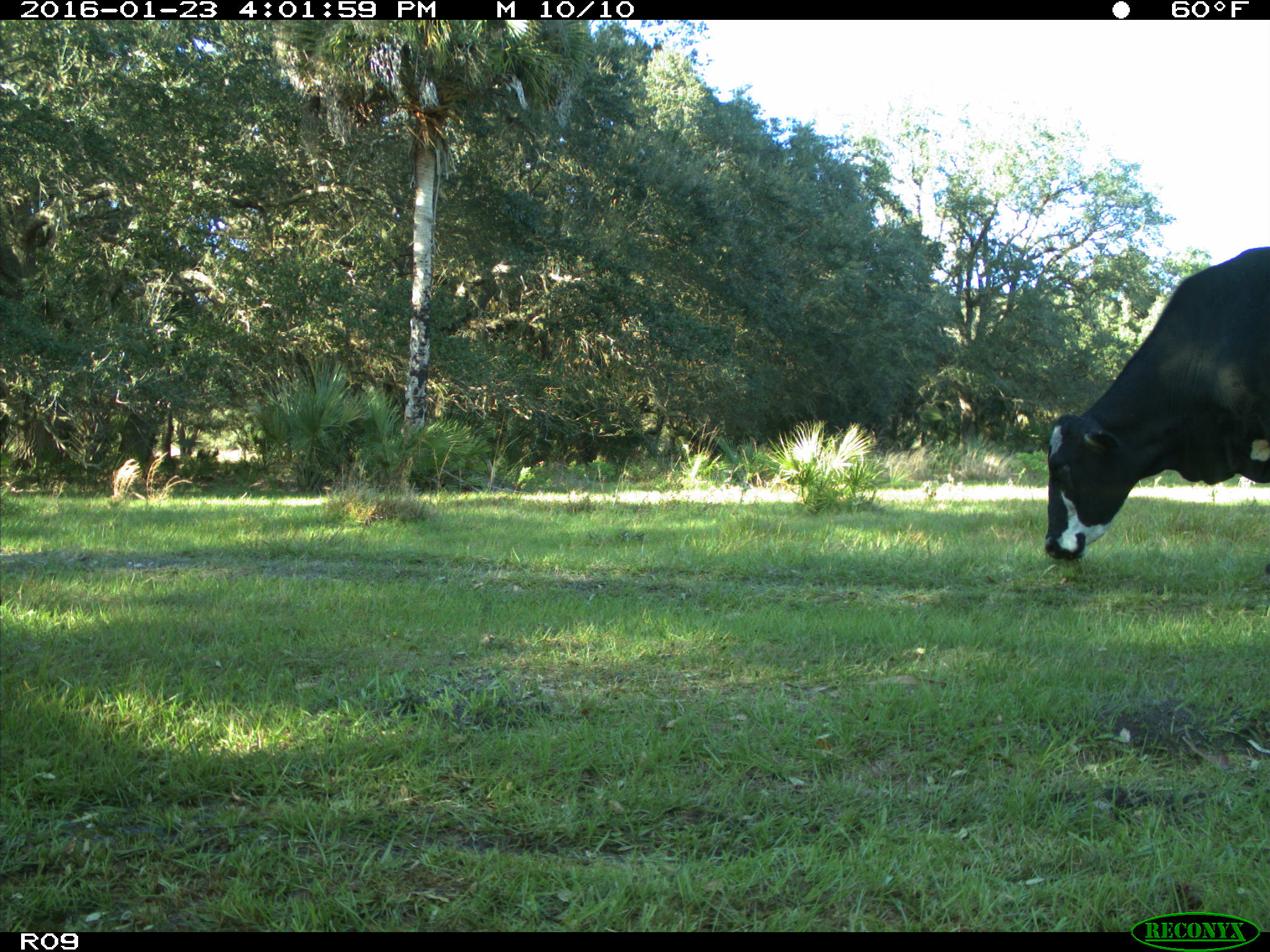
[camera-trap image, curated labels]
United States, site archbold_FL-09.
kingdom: Animalia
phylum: Chordata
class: Mammalia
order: Artiodactyla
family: Bovidae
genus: Bos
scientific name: Bos taurus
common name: domestic cow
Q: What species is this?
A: Bos taurus (domestic cow).